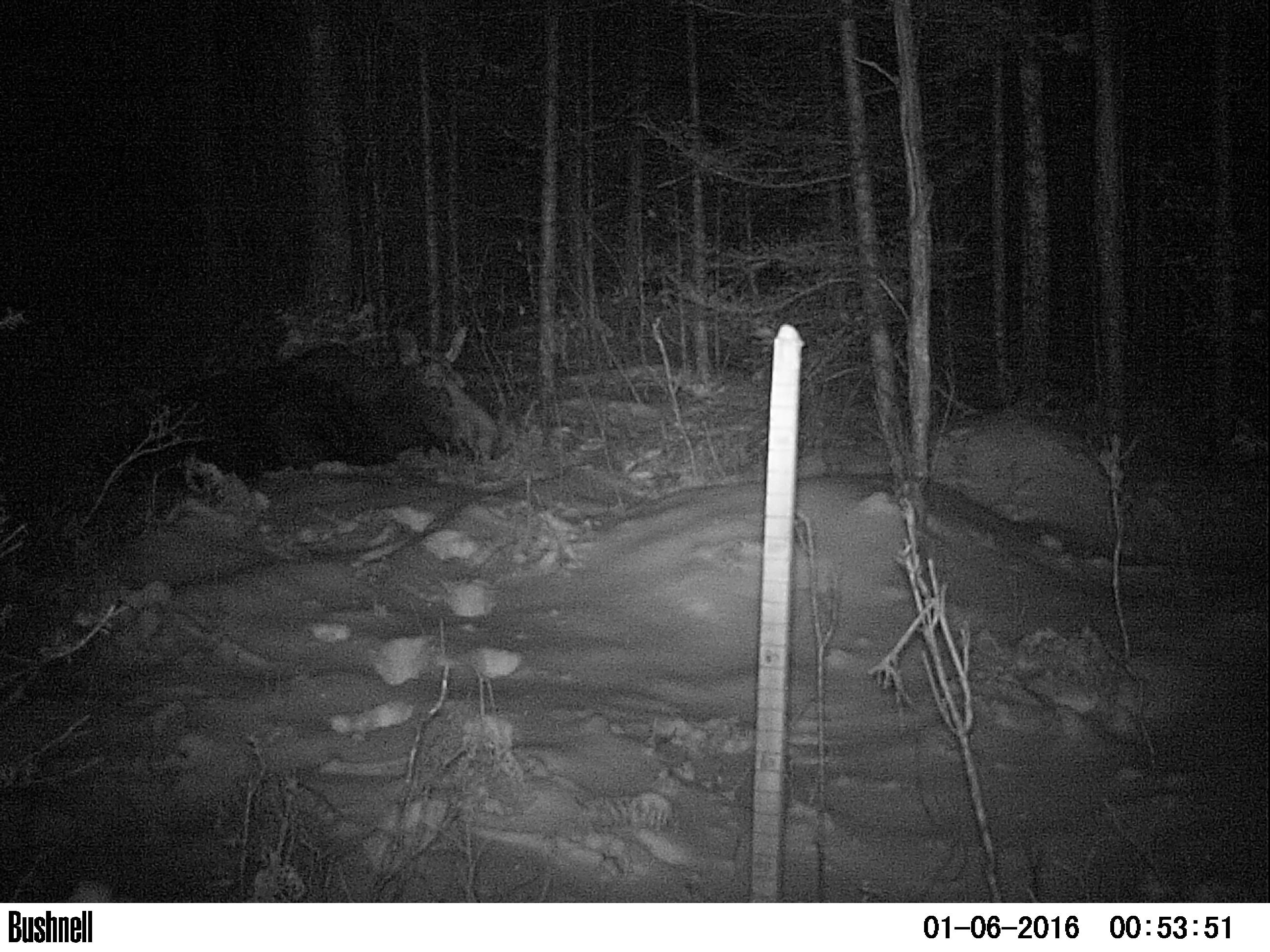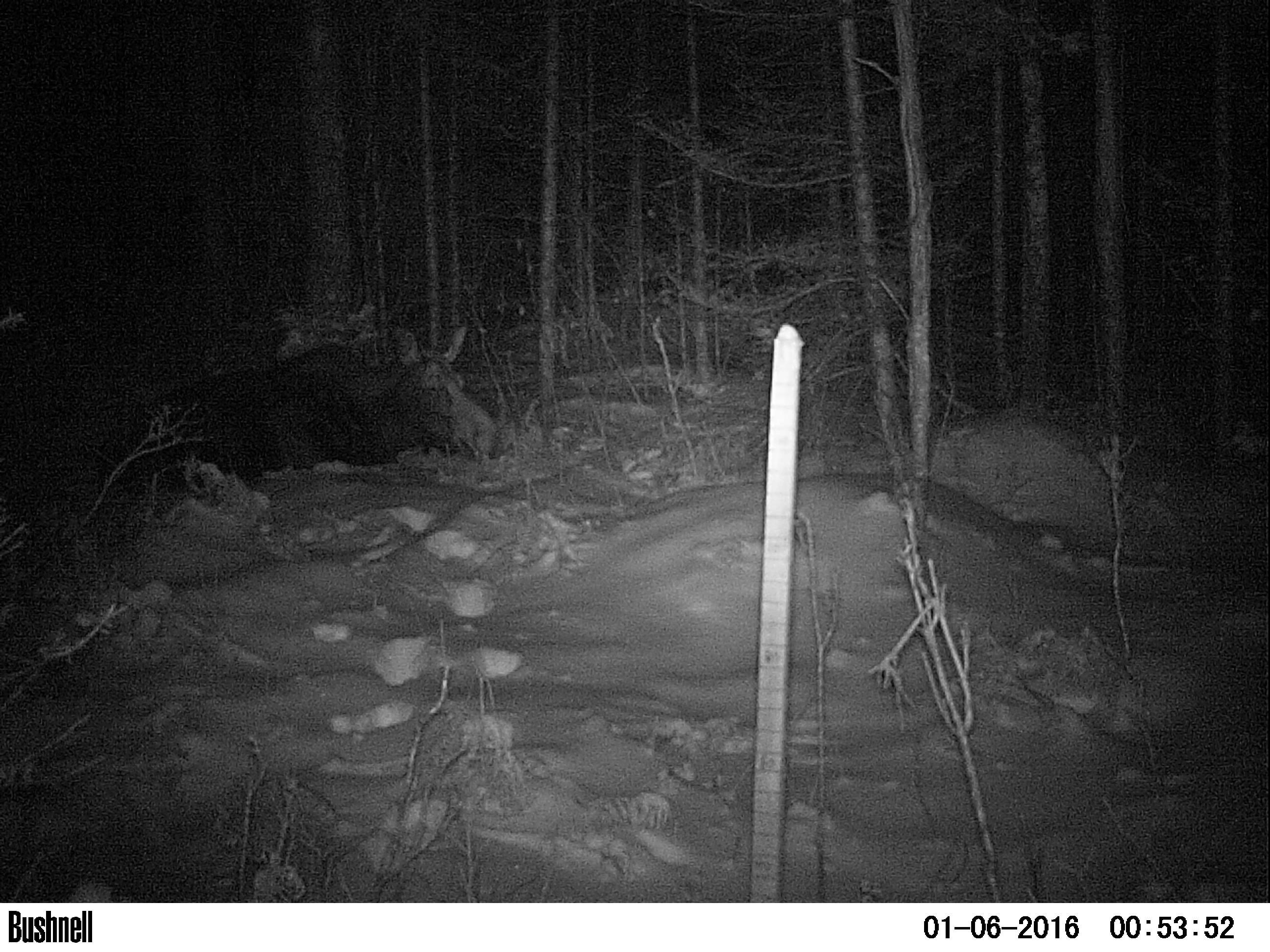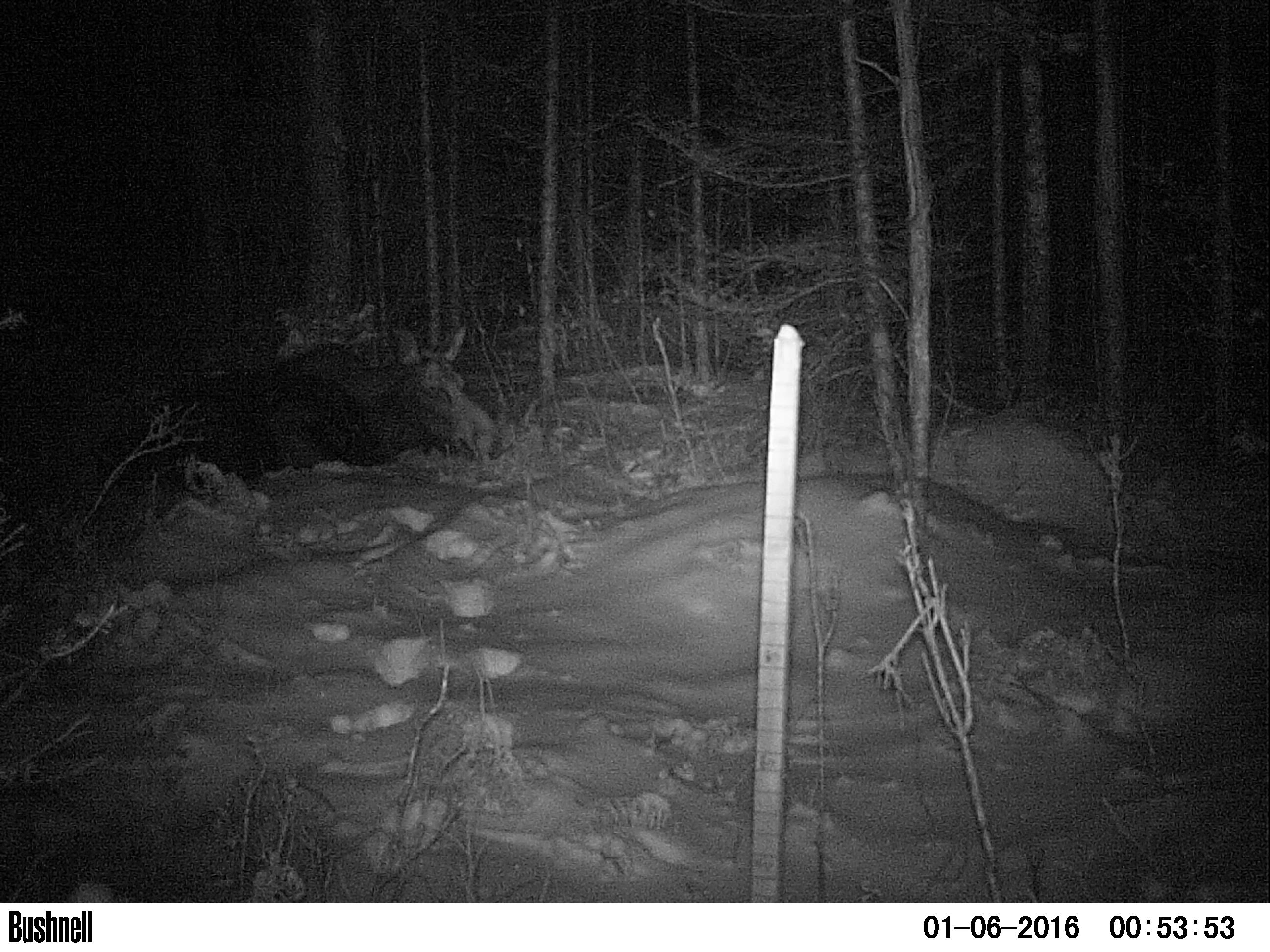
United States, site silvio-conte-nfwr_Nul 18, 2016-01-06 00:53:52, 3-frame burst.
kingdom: Animalia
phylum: Chordata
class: Mammalia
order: Artiodactyla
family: Cervidae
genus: Alces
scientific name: Alces alces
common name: moose